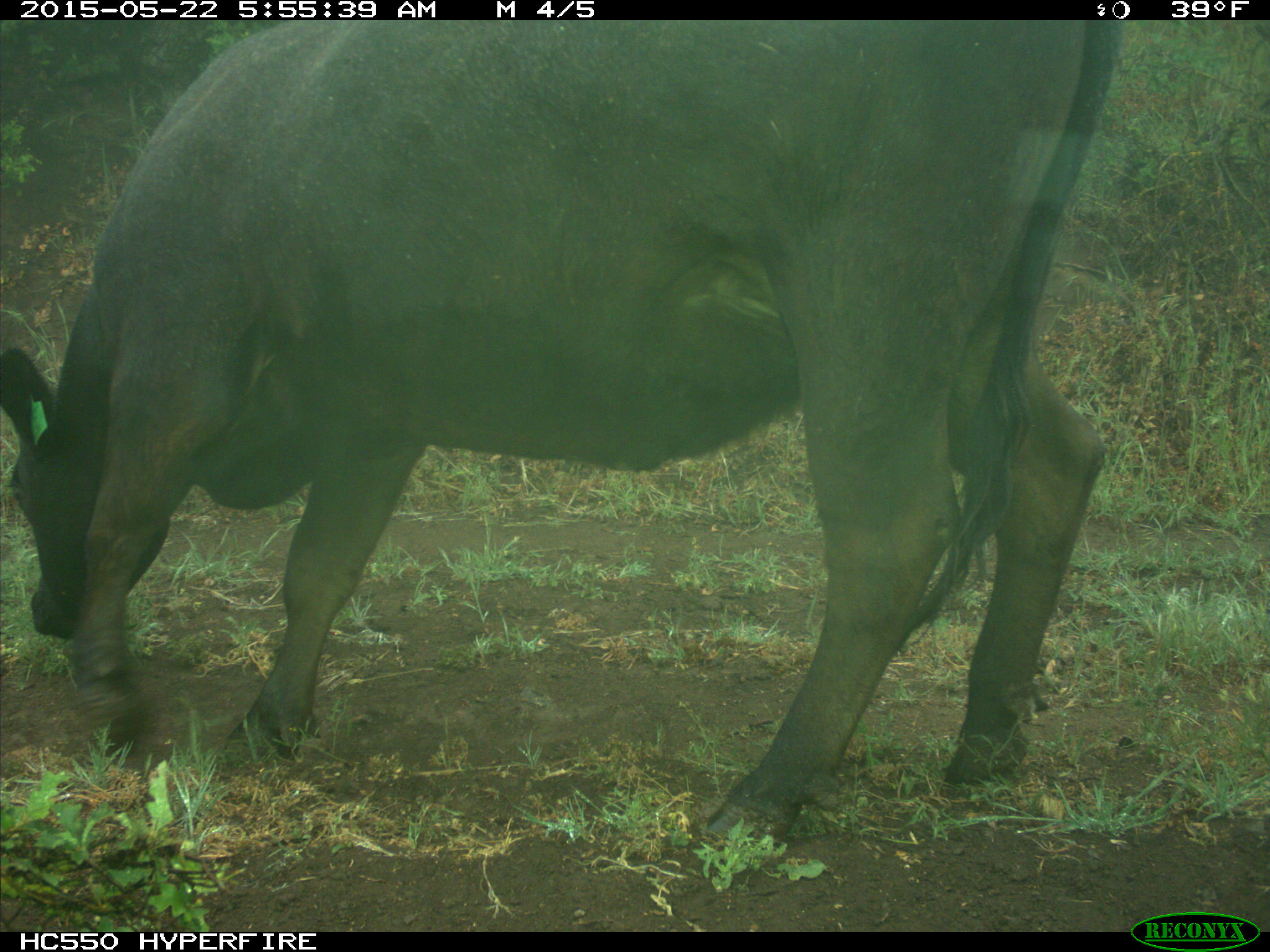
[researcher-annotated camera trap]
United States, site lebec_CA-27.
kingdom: Animalia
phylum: Chordata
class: Mammalia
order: Artiodactyla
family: Bovidae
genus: Bos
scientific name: Bos taurus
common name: domestic cow